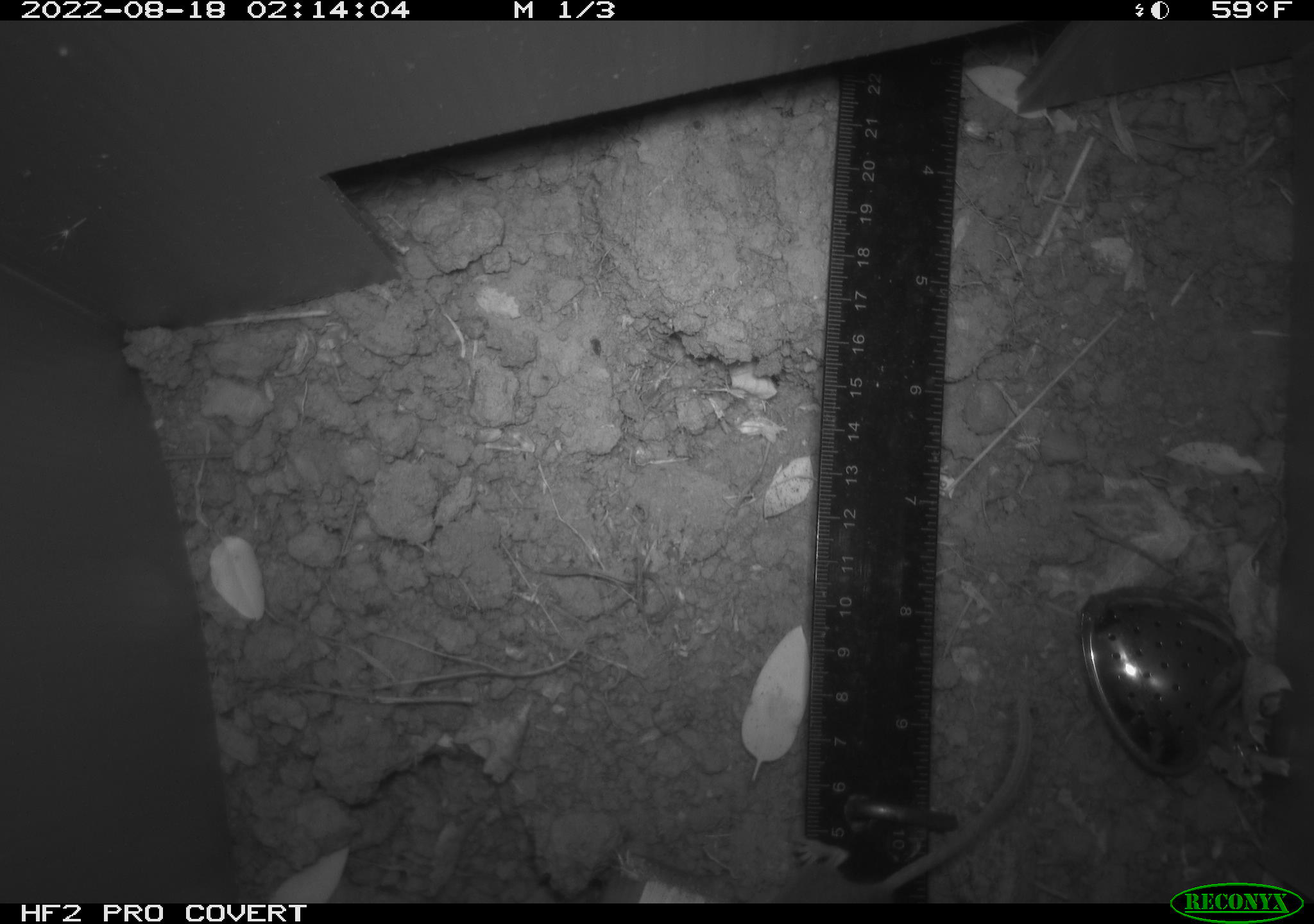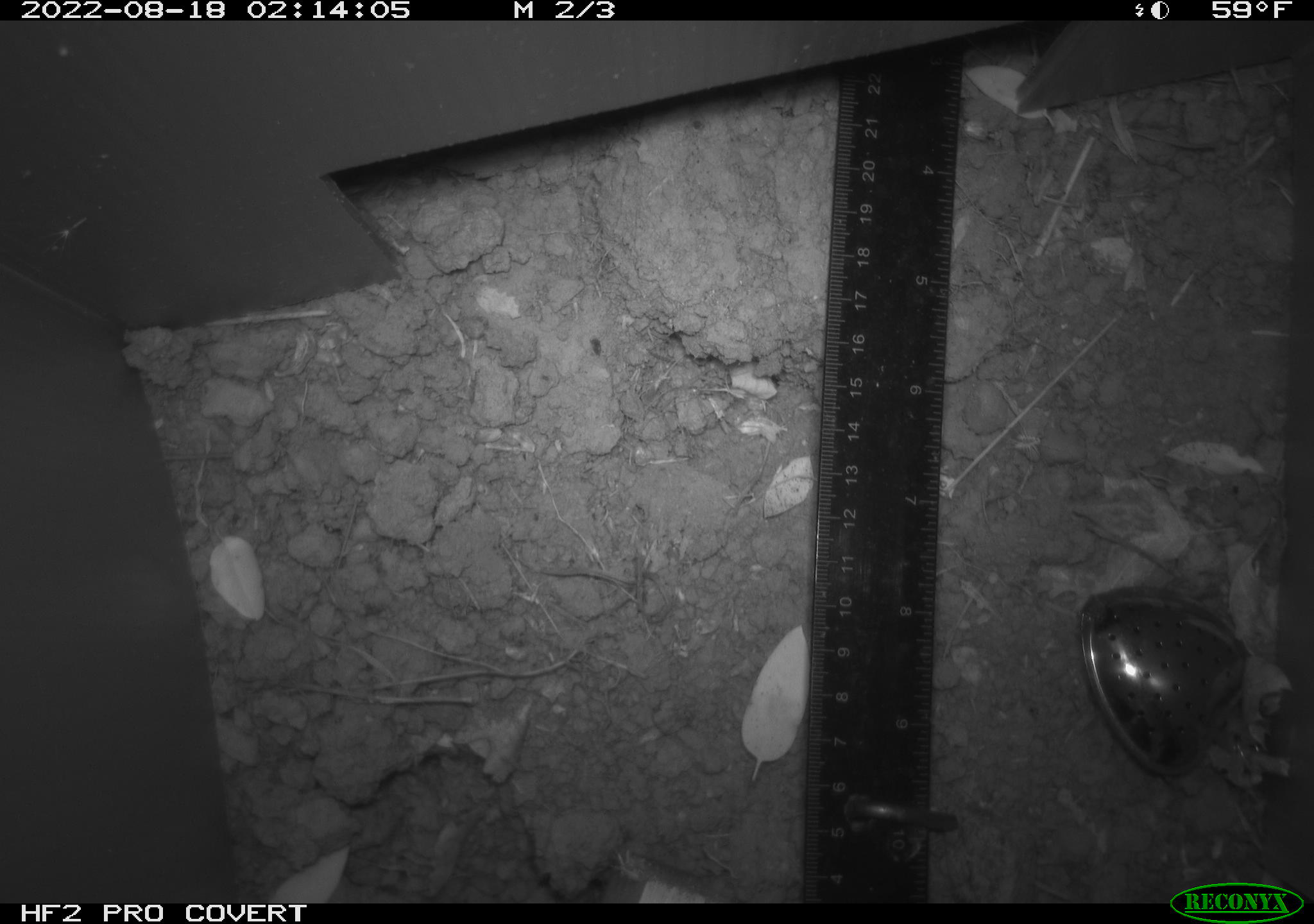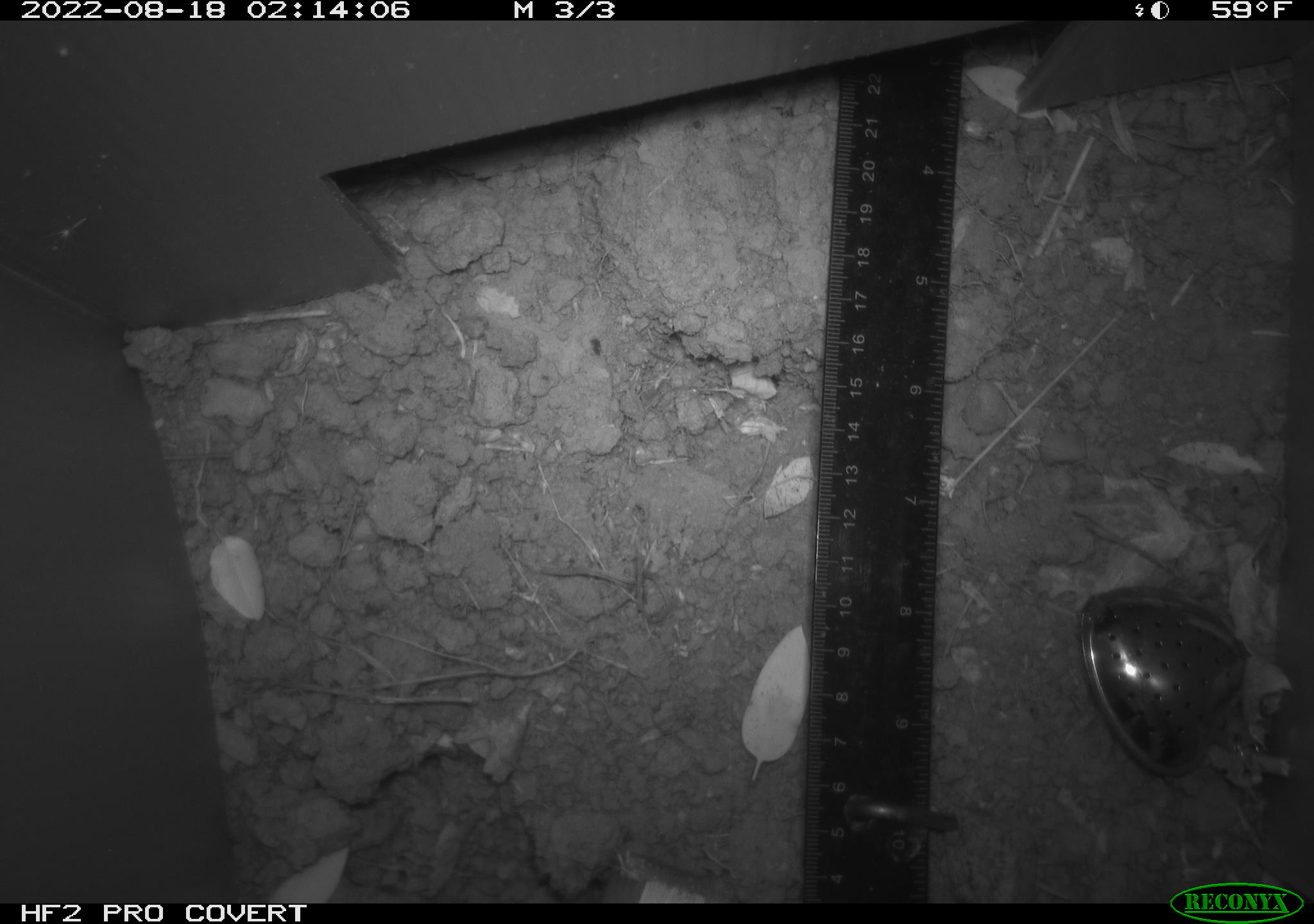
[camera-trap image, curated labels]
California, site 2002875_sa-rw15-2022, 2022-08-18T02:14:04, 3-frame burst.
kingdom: Animalia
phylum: Chordata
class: Mammalia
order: Rodentia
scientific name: Rodentia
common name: rodent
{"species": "rodent (Rodentia)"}